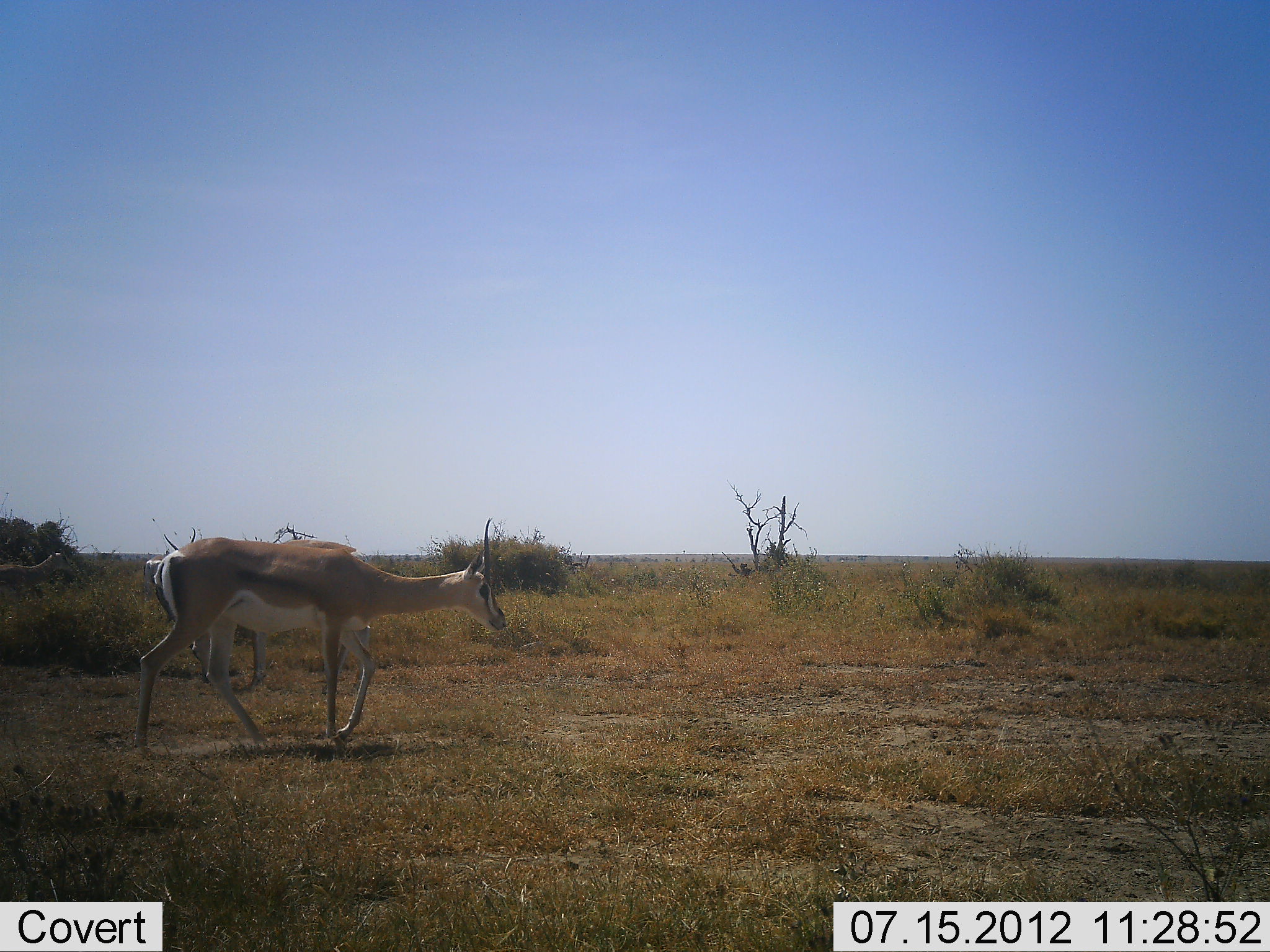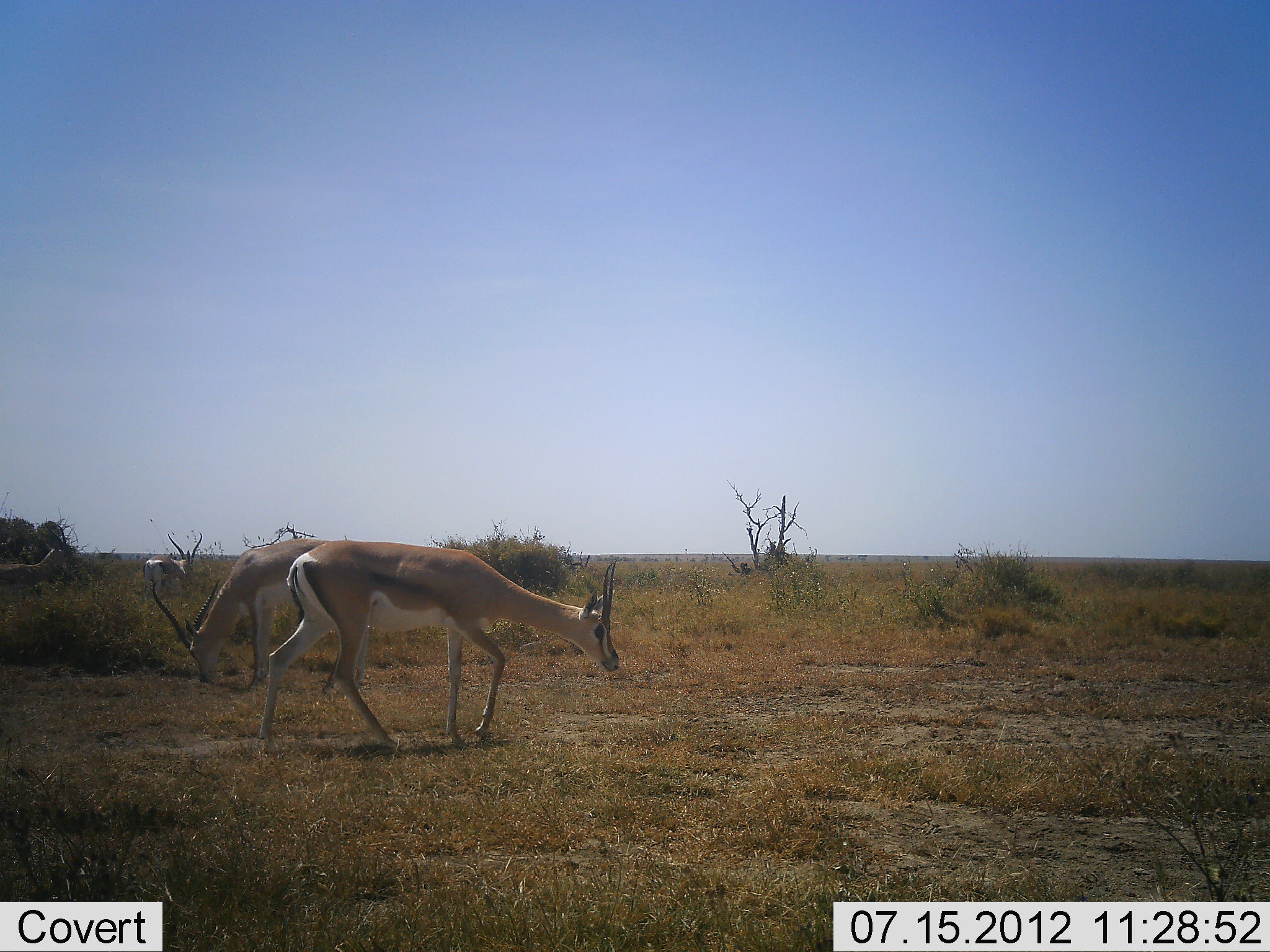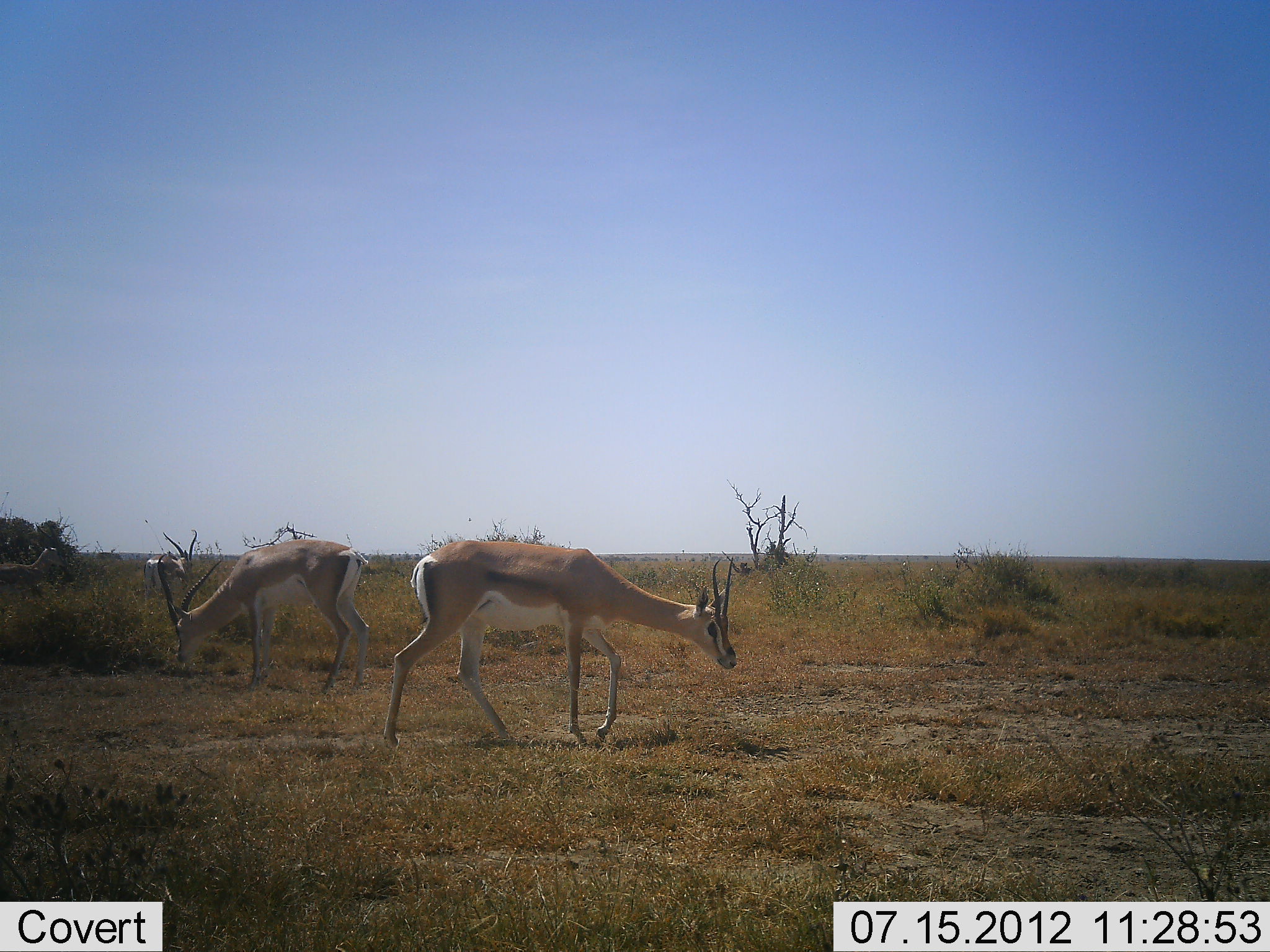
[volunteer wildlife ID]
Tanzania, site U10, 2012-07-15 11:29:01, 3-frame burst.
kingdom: Animalia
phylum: Chordata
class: Mammalia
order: Artiodactyla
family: Bovidae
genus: Nanger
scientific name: Nanger granti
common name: grant's gazelle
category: gazellegrants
Gazellegrants (grant's gazelle) (Nanger granti), count 4. Behavior (volunteer vote fractions): standing 20%, resting 10%, moving 80%, interacting 0%. Young present (vote fraction): 0%. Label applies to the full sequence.